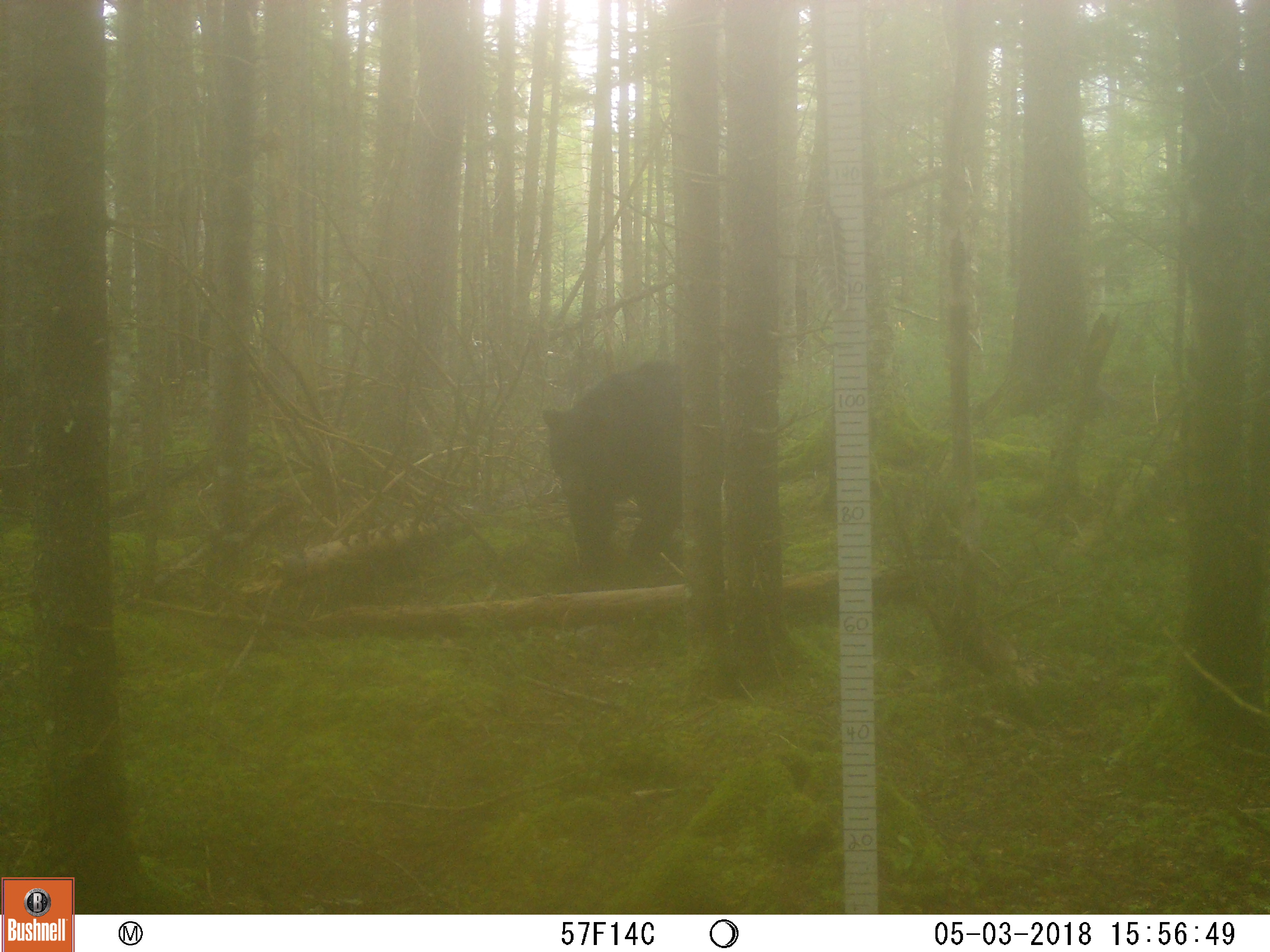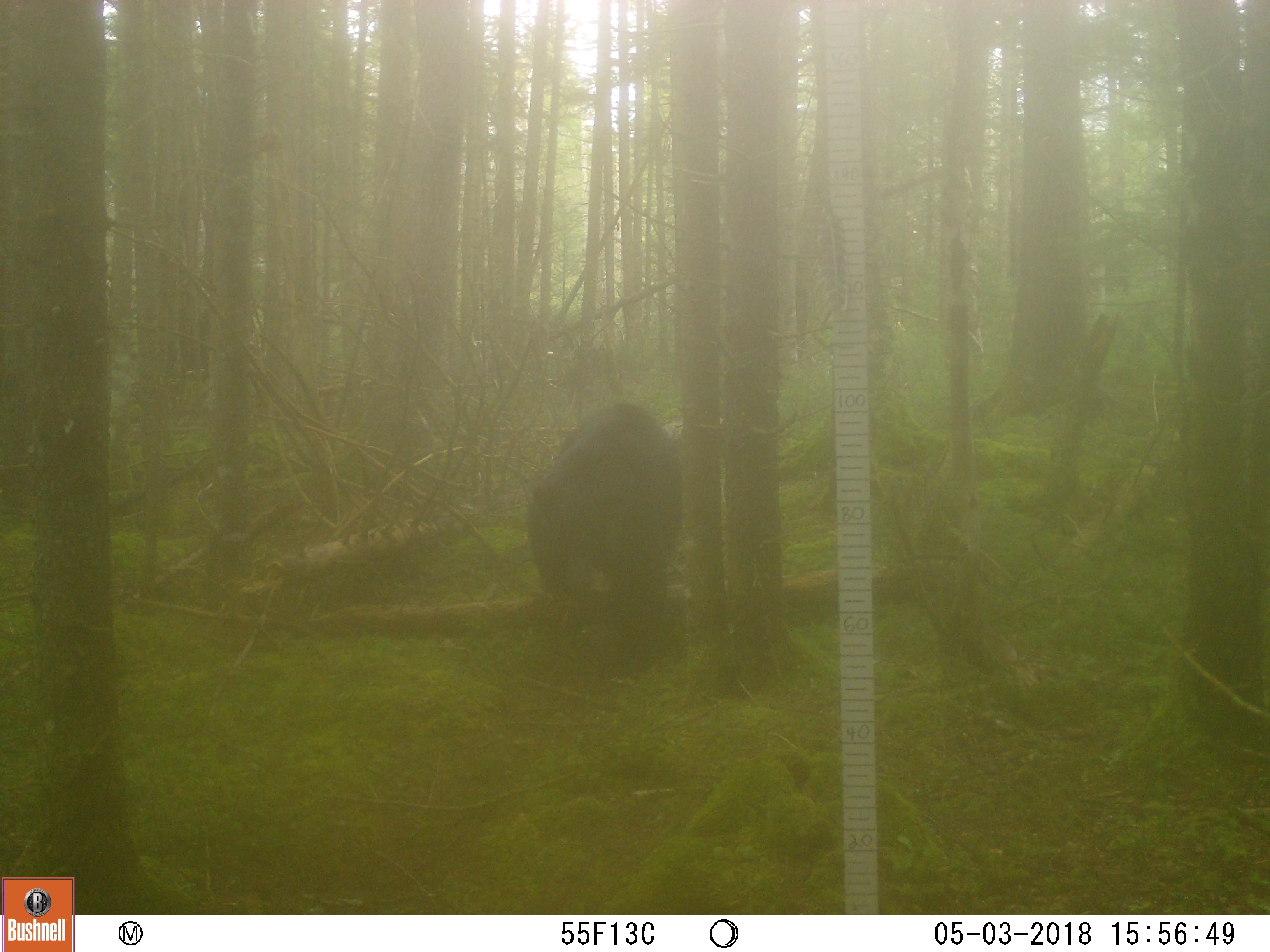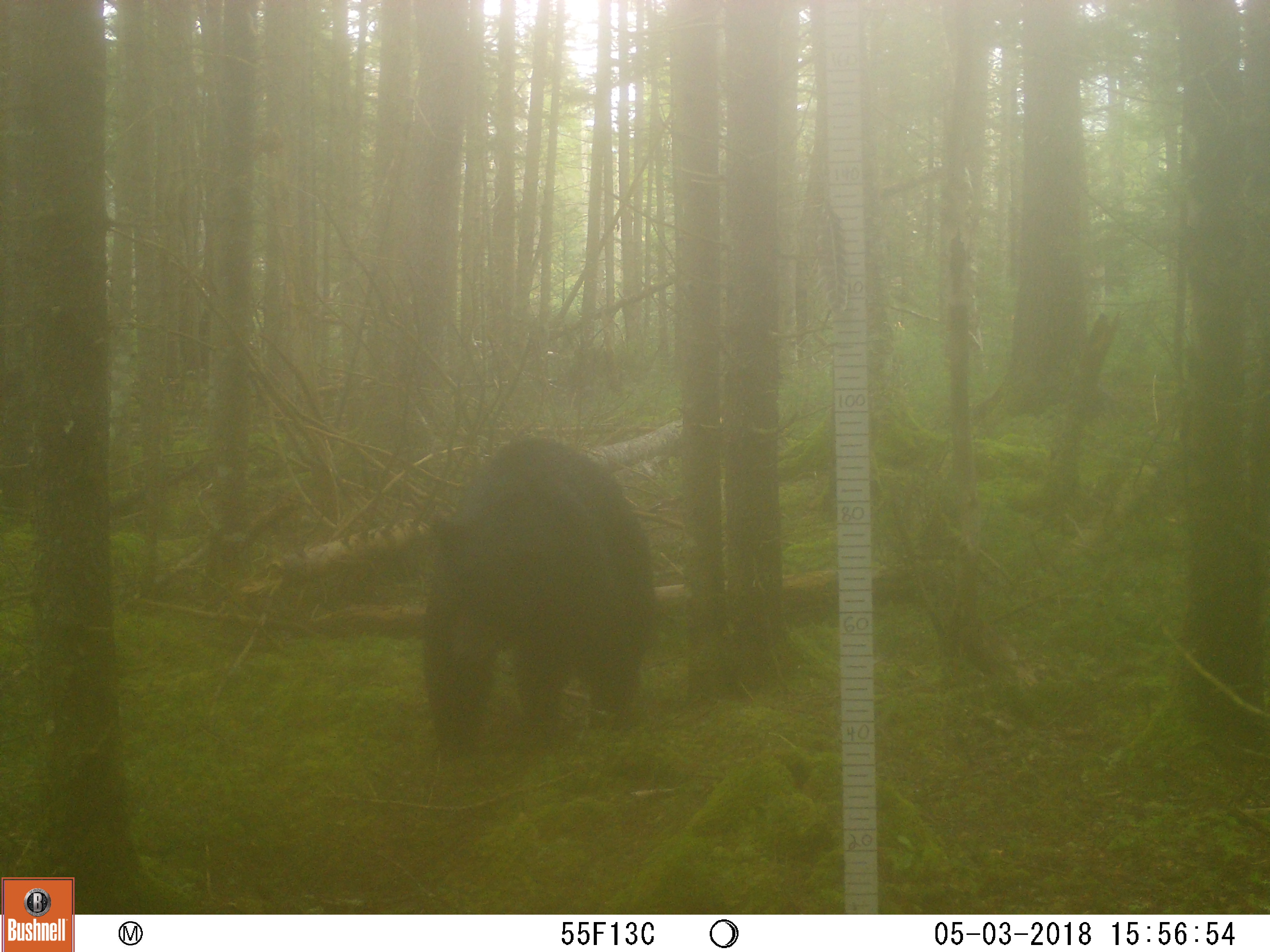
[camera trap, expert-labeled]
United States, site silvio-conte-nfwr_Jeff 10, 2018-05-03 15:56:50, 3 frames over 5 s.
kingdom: Animalia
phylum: Chordata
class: Mammalia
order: Carnivora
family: Ursidae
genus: Ursus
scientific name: Ursus americanus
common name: black bear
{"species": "black bear (Ursus americanus)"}